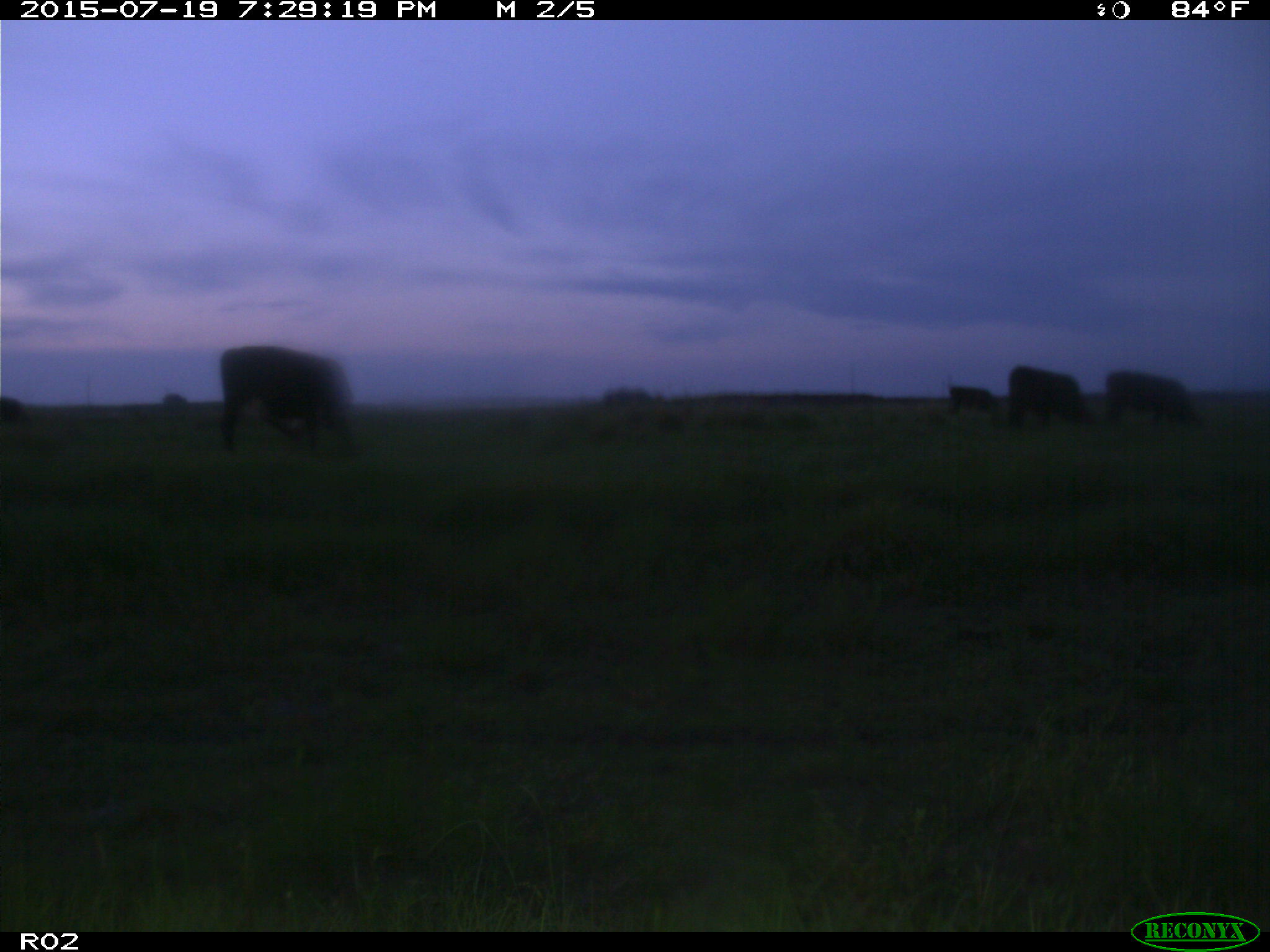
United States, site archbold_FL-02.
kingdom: Animalia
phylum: Chordata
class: Mammalia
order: Artiodactyla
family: Bovidae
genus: Bos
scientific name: Bos taurus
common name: domestic cow